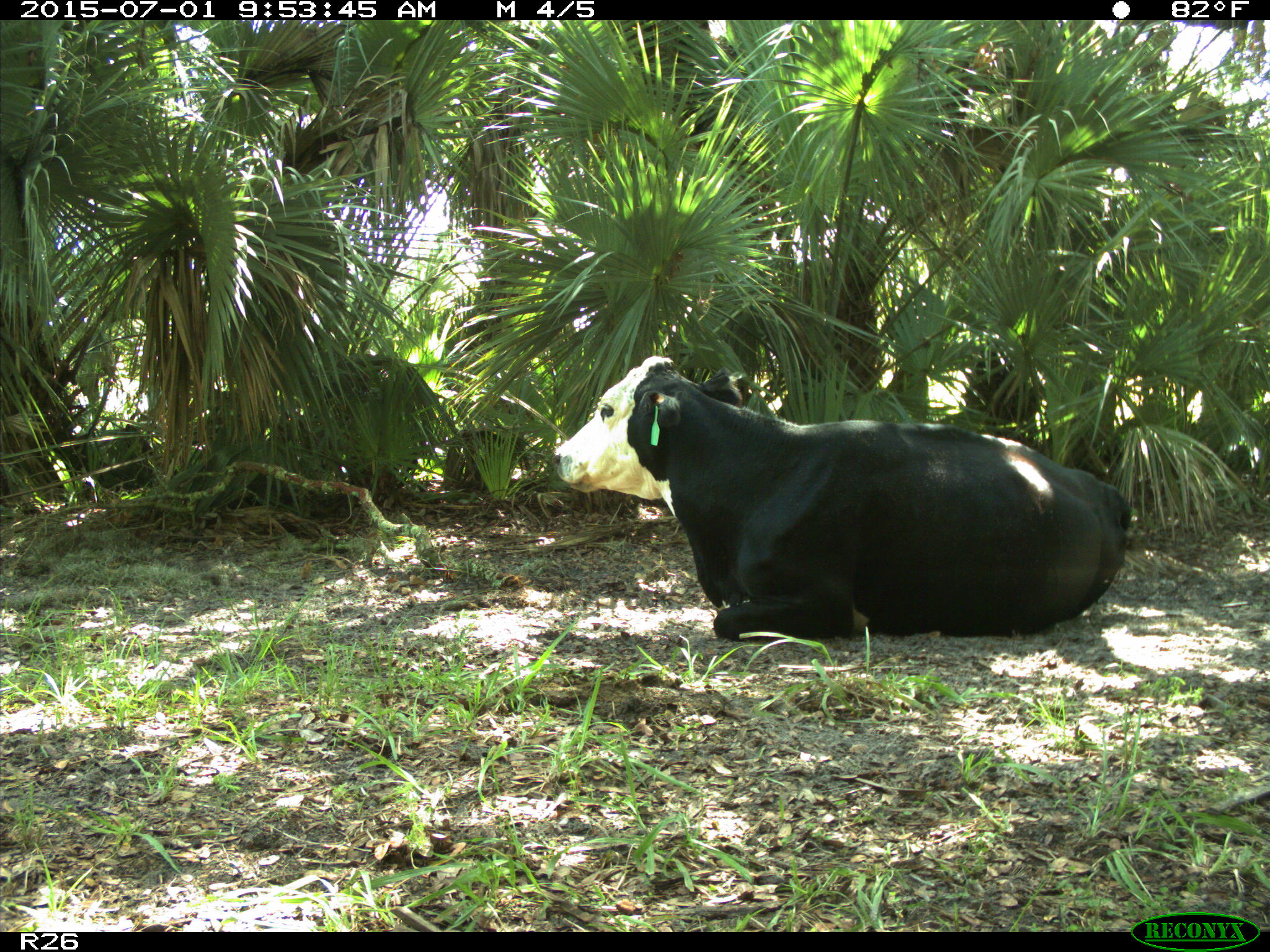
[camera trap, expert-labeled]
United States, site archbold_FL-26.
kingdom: Animalia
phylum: Chordata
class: Mammalia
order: Artiodactyla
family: Bovidae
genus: Bos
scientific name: Bos taurus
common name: domestic cow